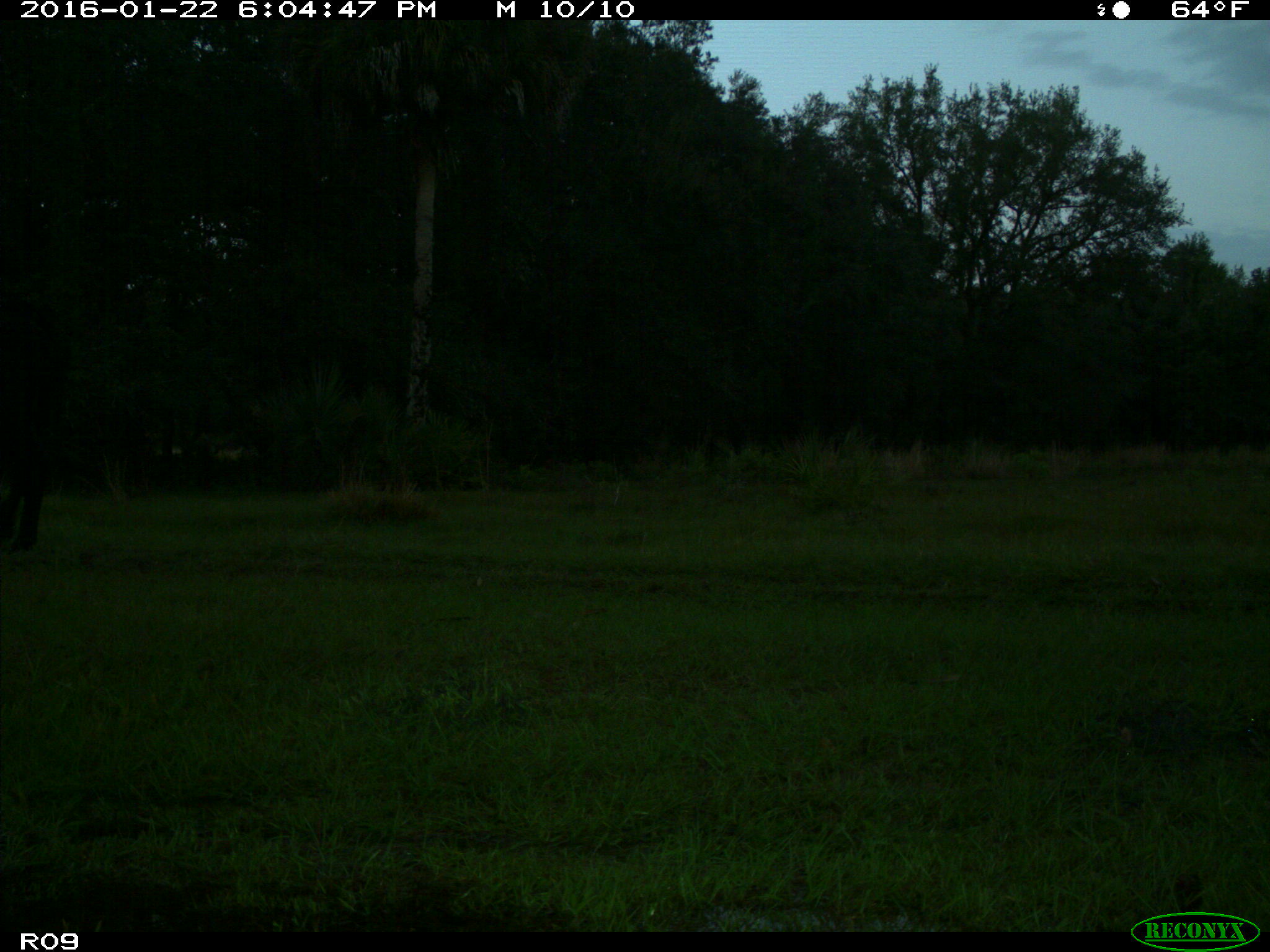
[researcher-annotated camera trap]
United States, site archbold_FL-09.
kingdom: Animalia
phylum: Chordata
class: Mammalia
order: Artiodactyla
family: Bovidae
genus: Bos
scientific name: Bos taurus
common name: domestic cow